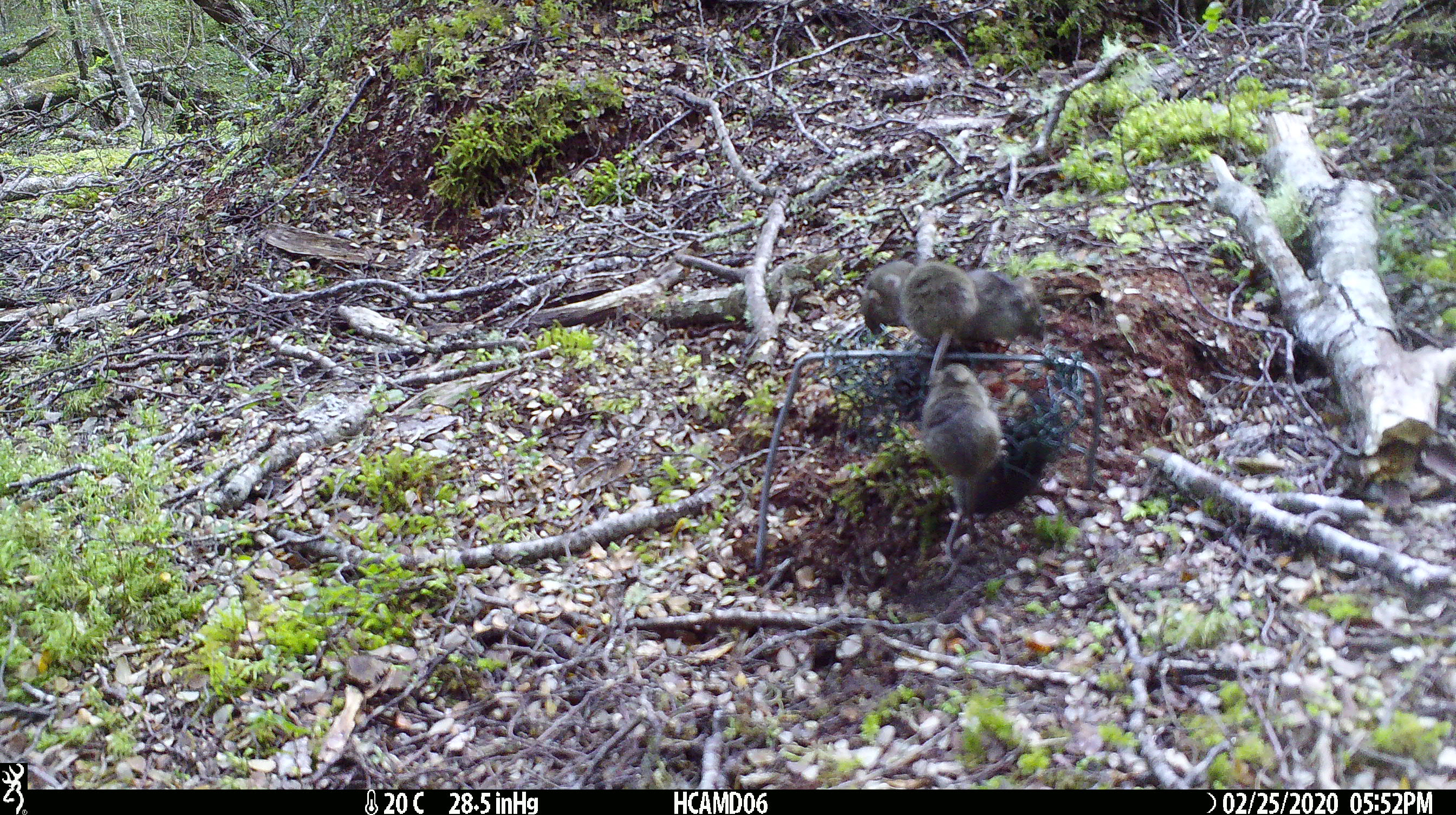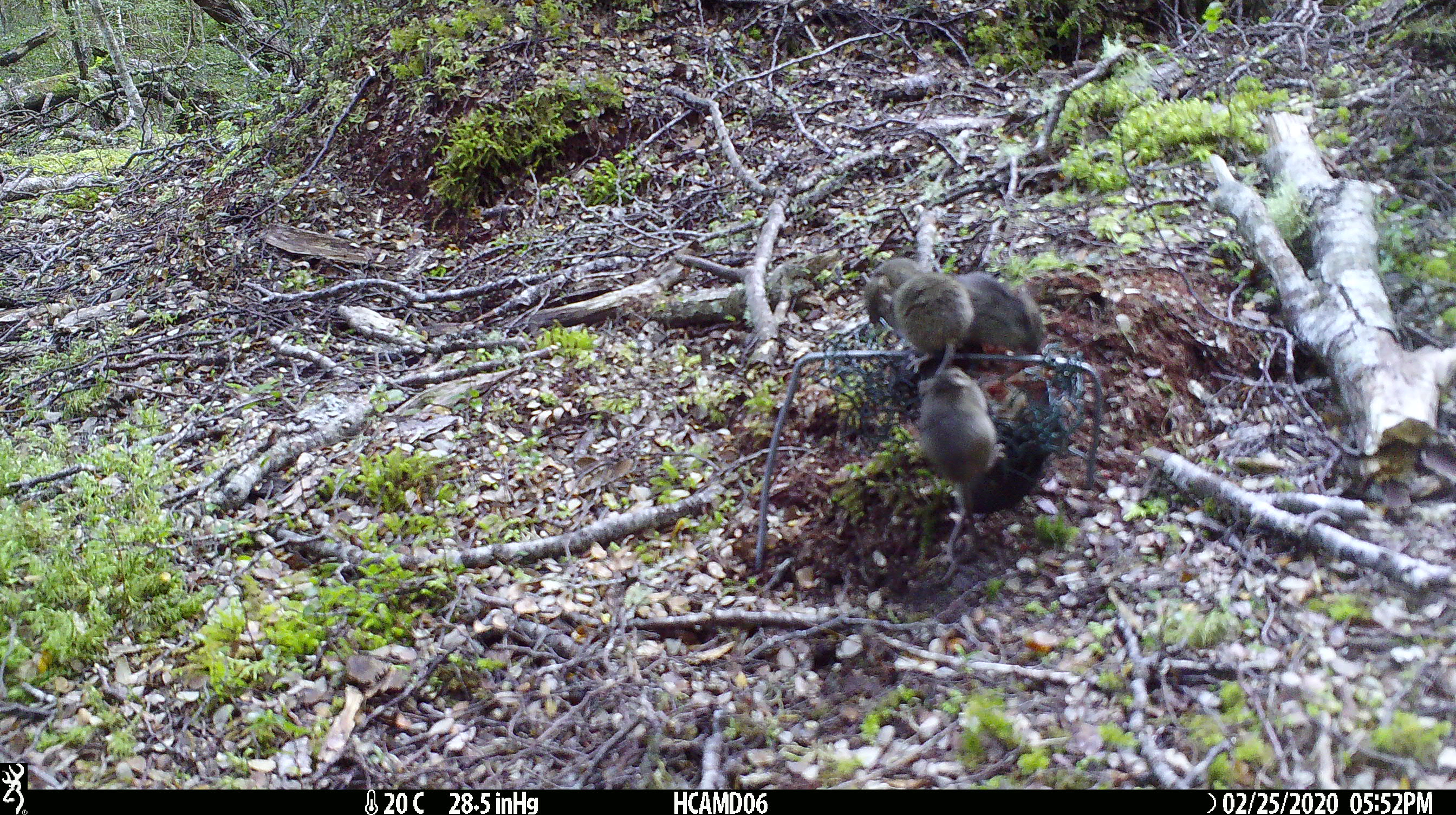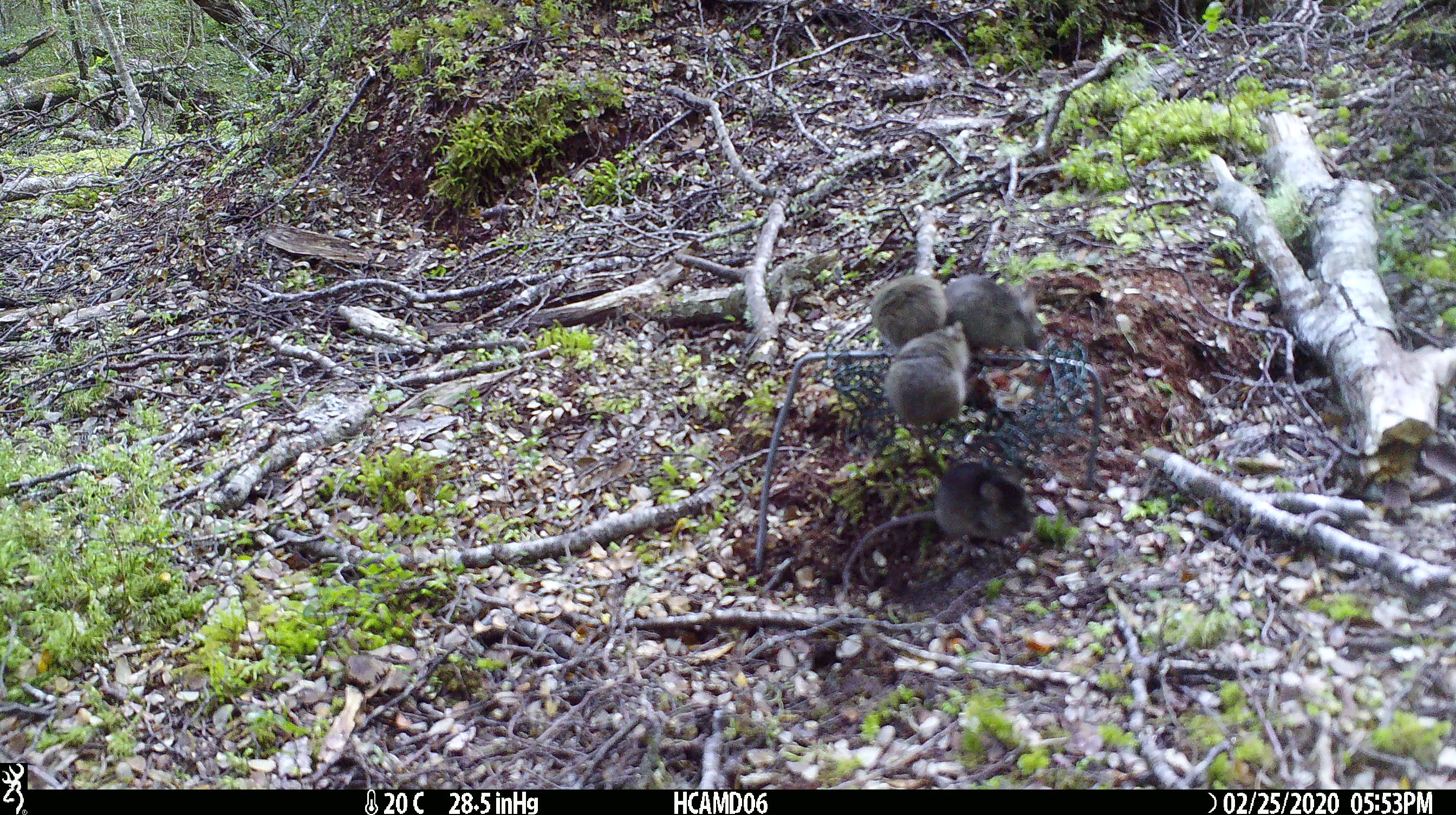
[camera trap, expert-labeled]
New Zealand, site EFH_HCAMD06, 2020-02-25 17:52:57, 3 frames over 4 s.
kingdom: Animalia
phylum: Chordata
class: Mammalia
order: Rodentia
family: Muridae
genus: Mus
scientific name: Mus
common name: mouse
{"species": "mouse (Mus)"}